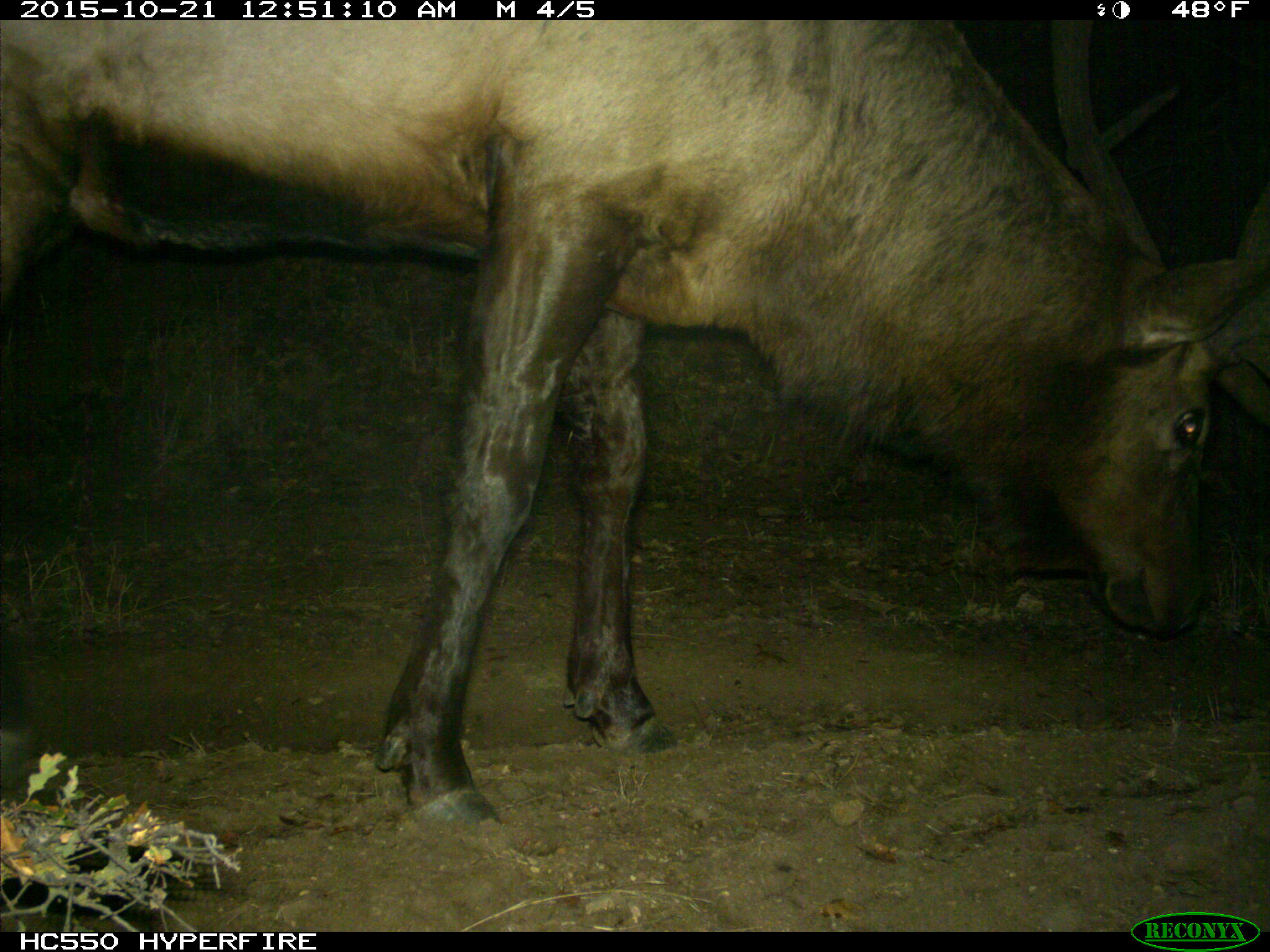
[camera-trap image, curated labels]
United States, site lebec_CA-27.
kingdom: Animalia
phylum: Chordata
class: Mammalia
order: Artiodactyla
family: Cervidae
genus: Cervus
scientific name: Cervus canadensis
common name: elk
Cervus canadensis (elk).